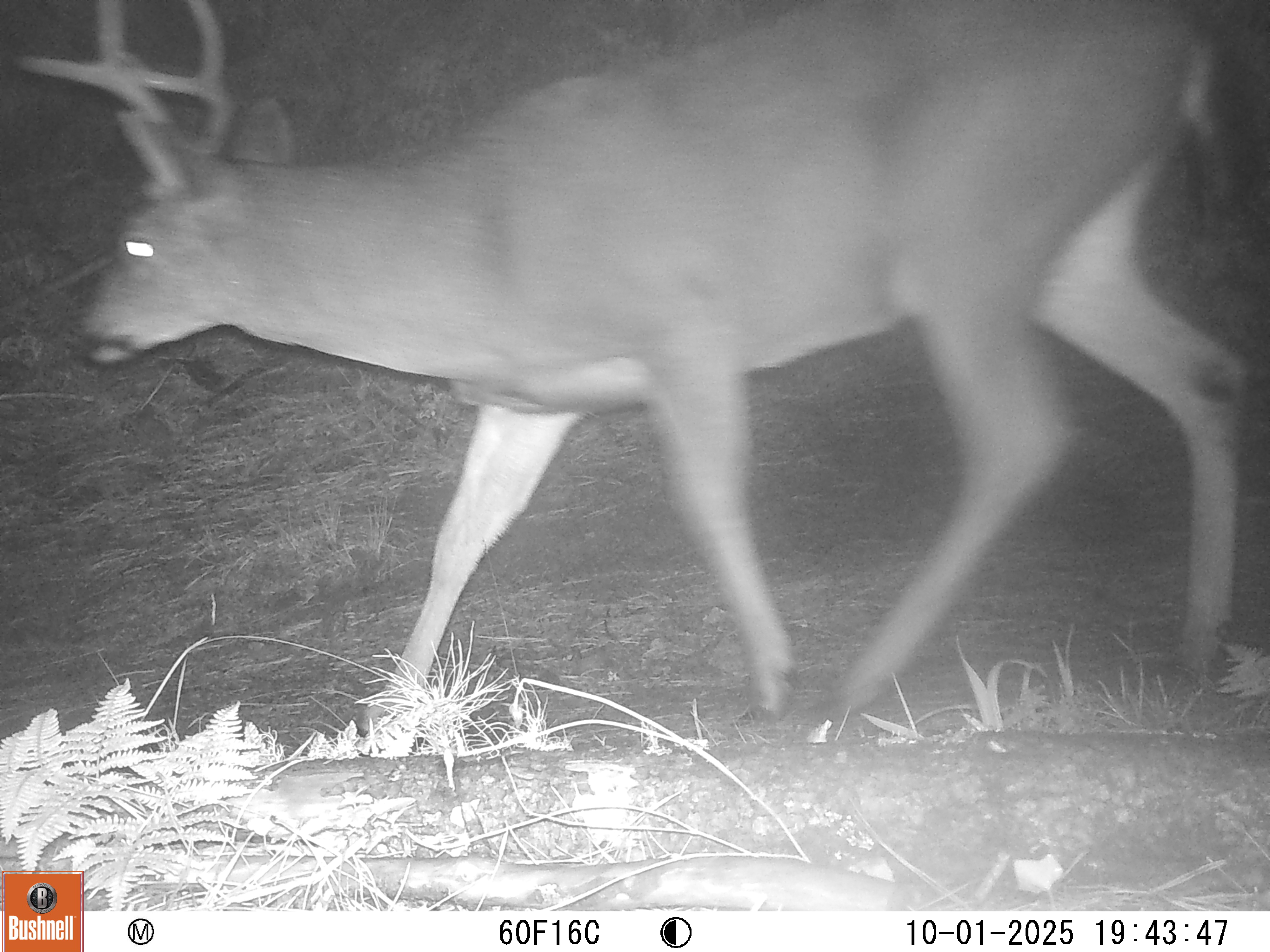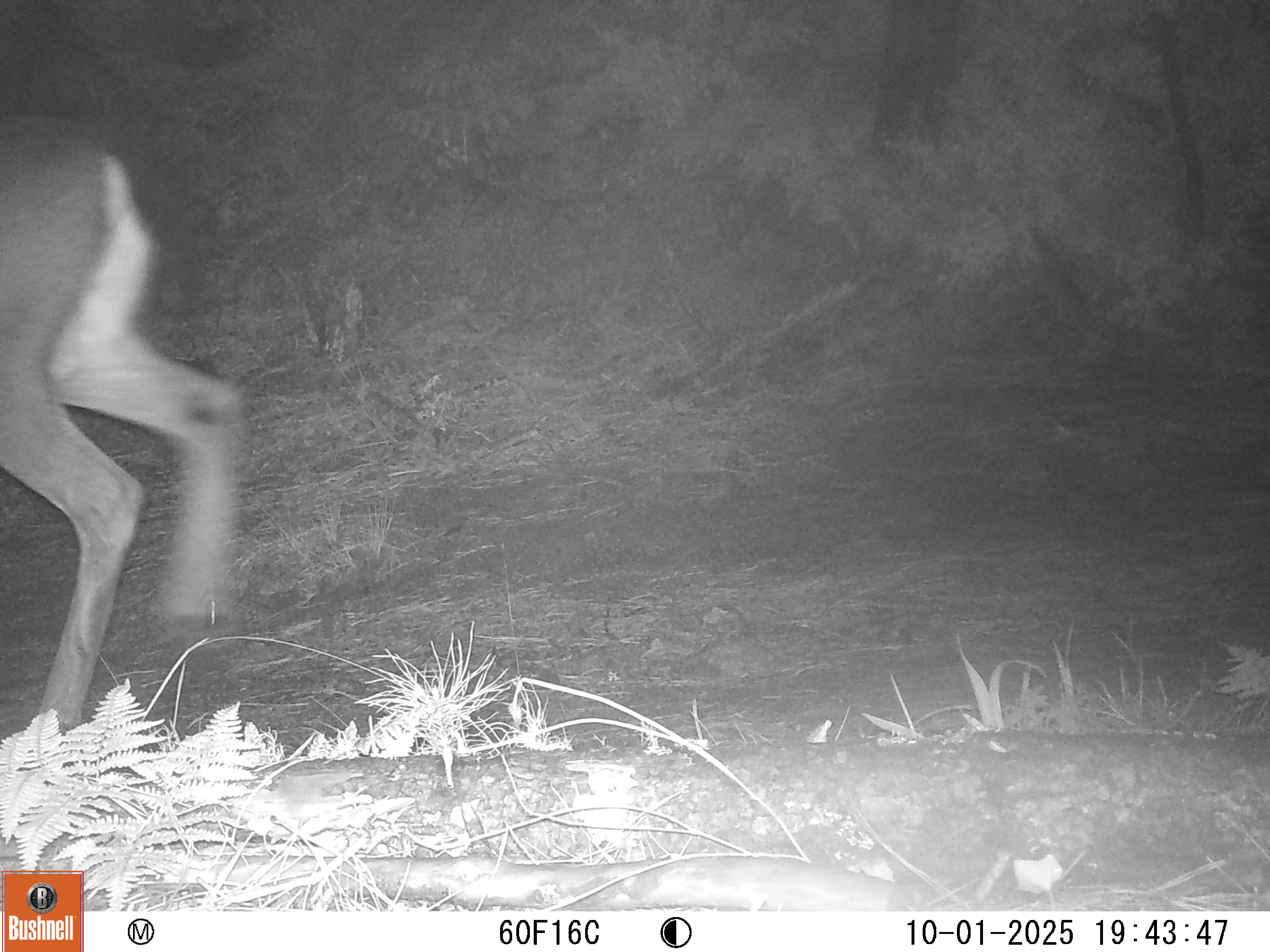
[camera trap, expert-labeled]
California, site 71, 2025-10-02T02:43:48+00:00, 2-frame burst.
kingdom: Animalia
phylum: Chordata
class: Mammalia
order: Artiodactyla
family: Cervidae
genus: Odocoileus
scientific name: Odocoileus hemionus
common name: mule deer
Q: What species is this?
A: Mule deer (Odocoileus hemionus).